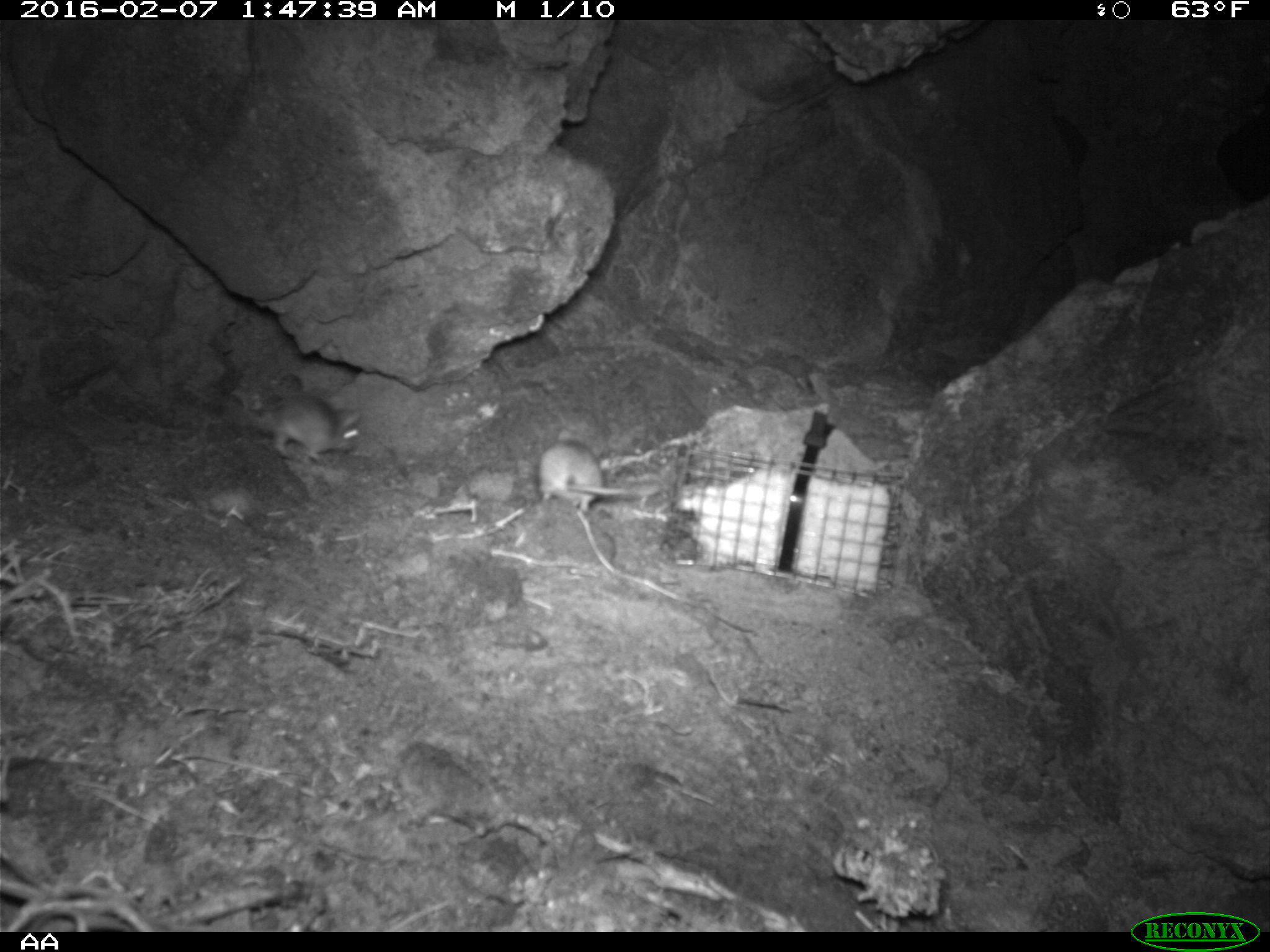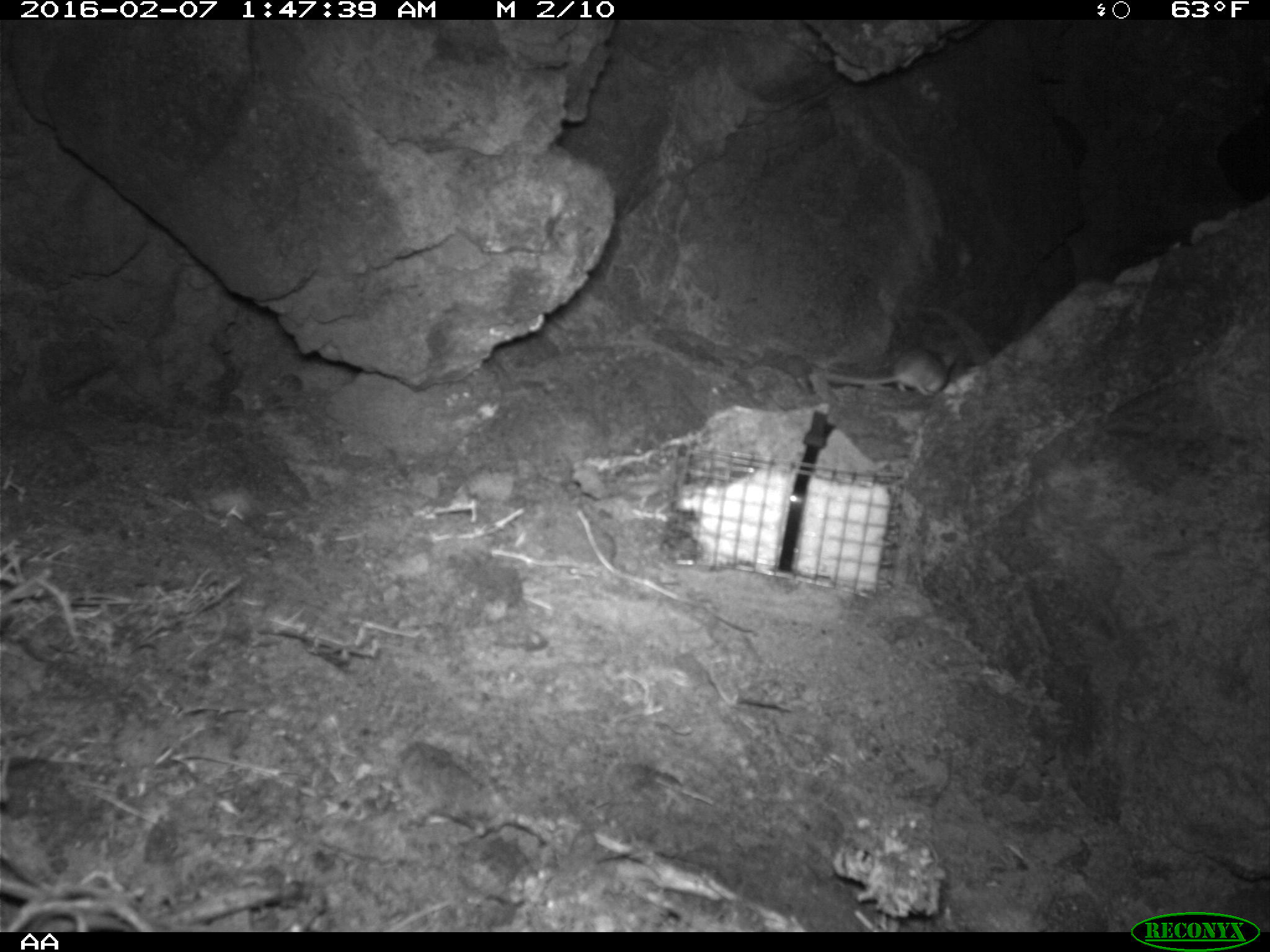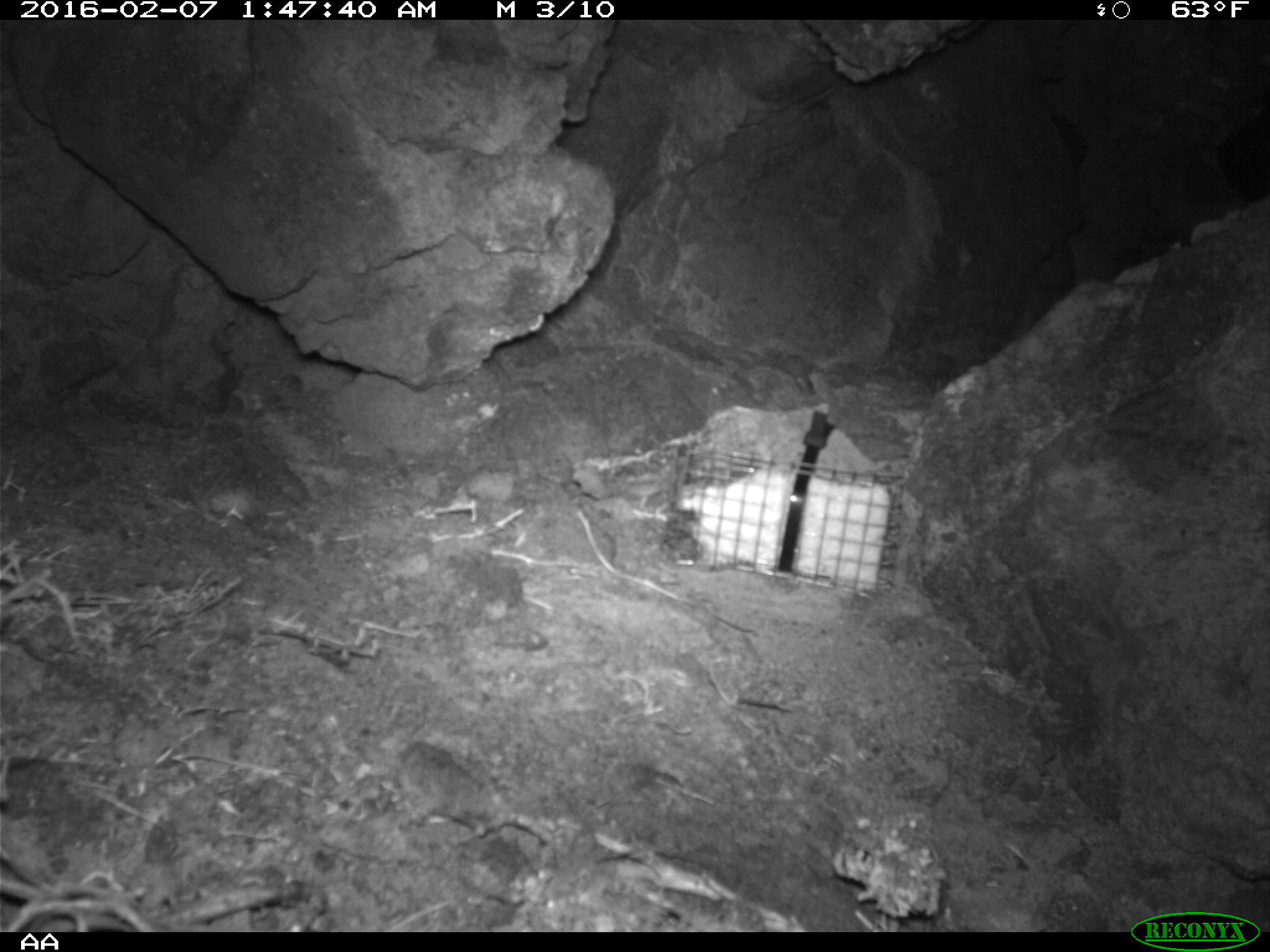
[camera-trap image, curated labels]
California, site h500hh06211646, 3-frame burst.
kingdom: Animalia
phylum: Chordata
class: Mammalia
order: Rodentia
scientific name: Rodentia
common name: rodent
Rodent (Rodentia).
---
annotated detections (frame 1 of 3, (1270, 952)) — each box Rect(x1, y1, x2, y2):
rodent: Rect(538, 426, 659, 513); Rect(272, 392, 362, 461)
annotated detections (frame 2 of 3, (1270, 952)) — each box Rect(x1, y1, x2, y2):
rodent: Rect(826, 346, 955, 400)